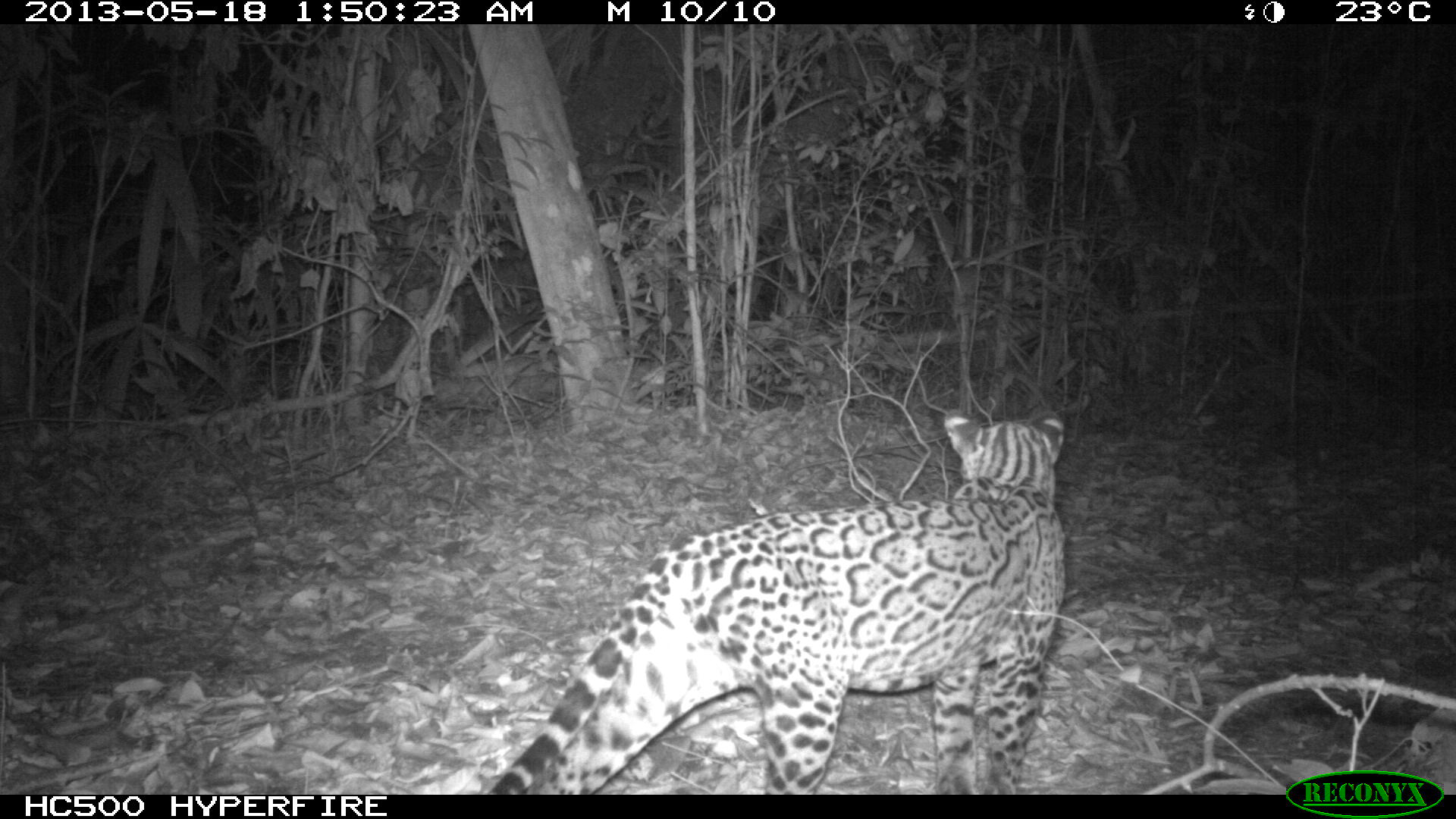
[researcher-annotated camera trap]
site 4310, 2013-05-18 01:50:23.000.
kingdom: Animalia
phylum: Chordata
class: Mammalia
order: Carnivora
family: Felidae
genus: Leopardus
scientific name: Leopardus pardalis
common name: ocelot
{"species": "Leopardus pardalis (ocelot)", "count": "1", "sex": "female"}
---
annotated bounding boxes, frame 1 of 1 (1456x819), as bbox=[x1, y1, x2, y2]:
leopardus pardalis: bbox=[482, 406, 1067, 791]